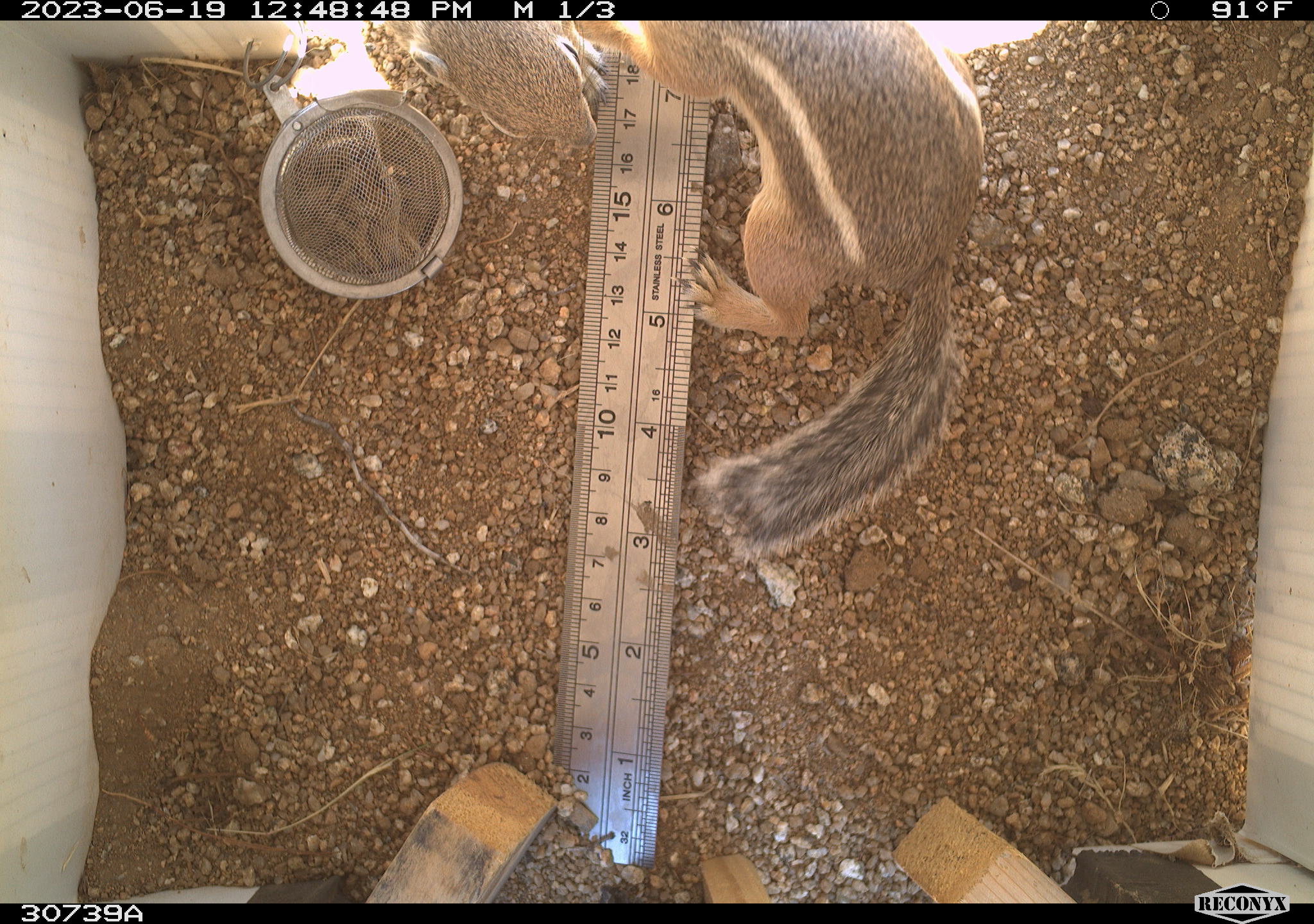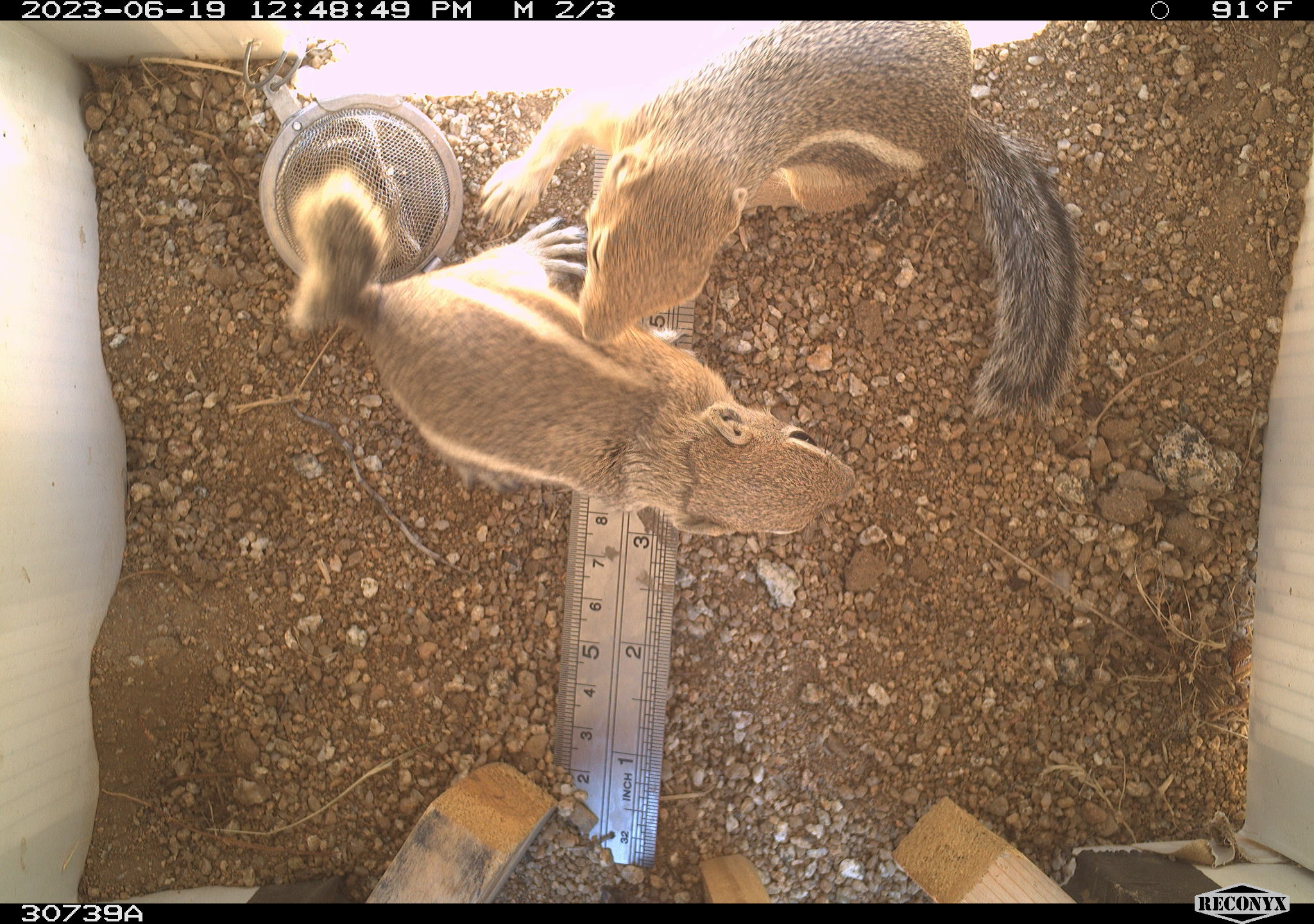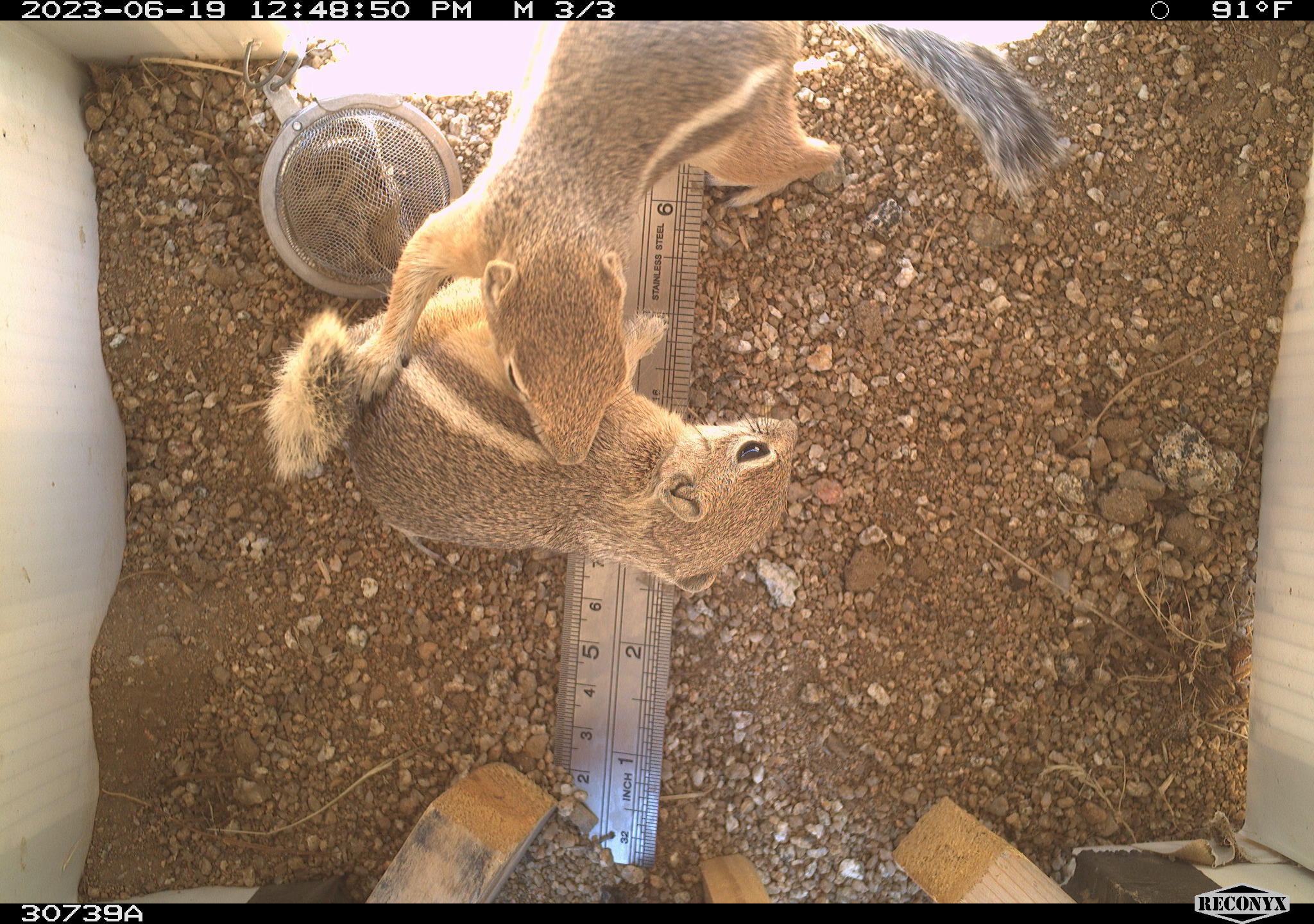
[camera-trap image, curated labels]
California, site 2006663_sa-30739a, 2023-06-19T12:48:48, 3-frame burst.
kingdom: Animalia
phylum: Chordata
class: Mammalia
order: Rodentia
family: Sciuridae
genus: Ammospermophilus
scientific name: Ammospermophilus leucurus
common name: white-tailed antelope squirrel